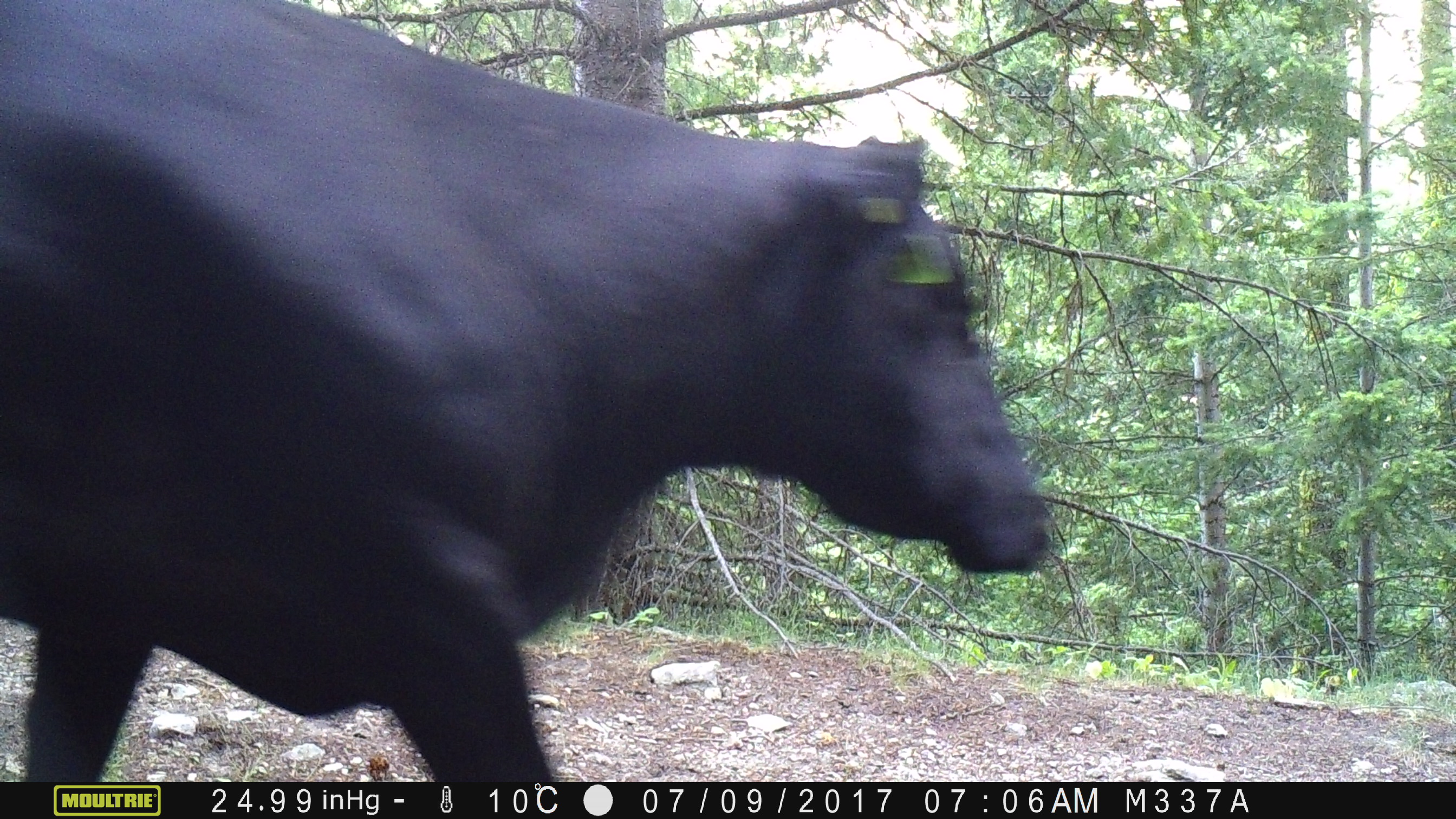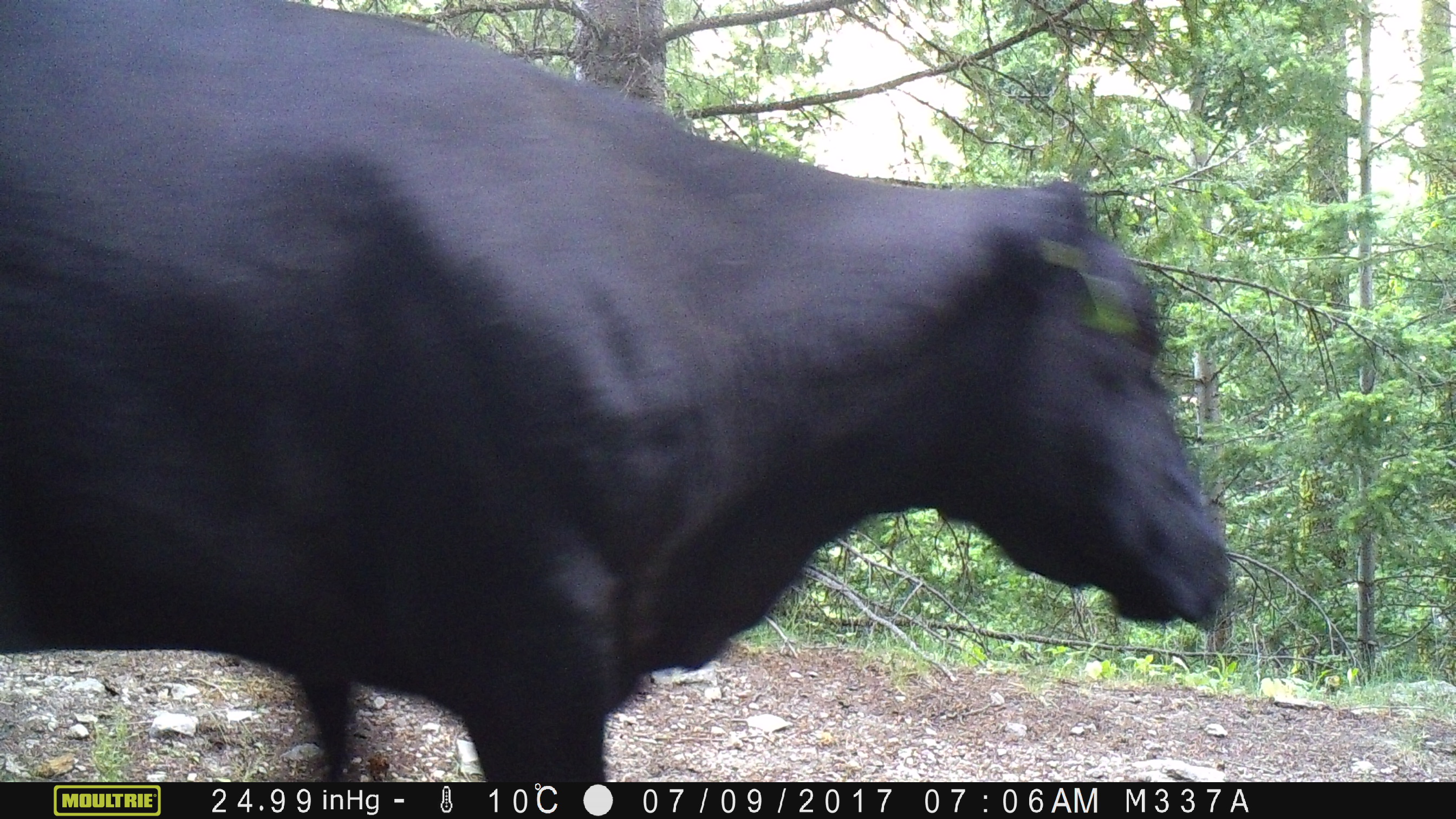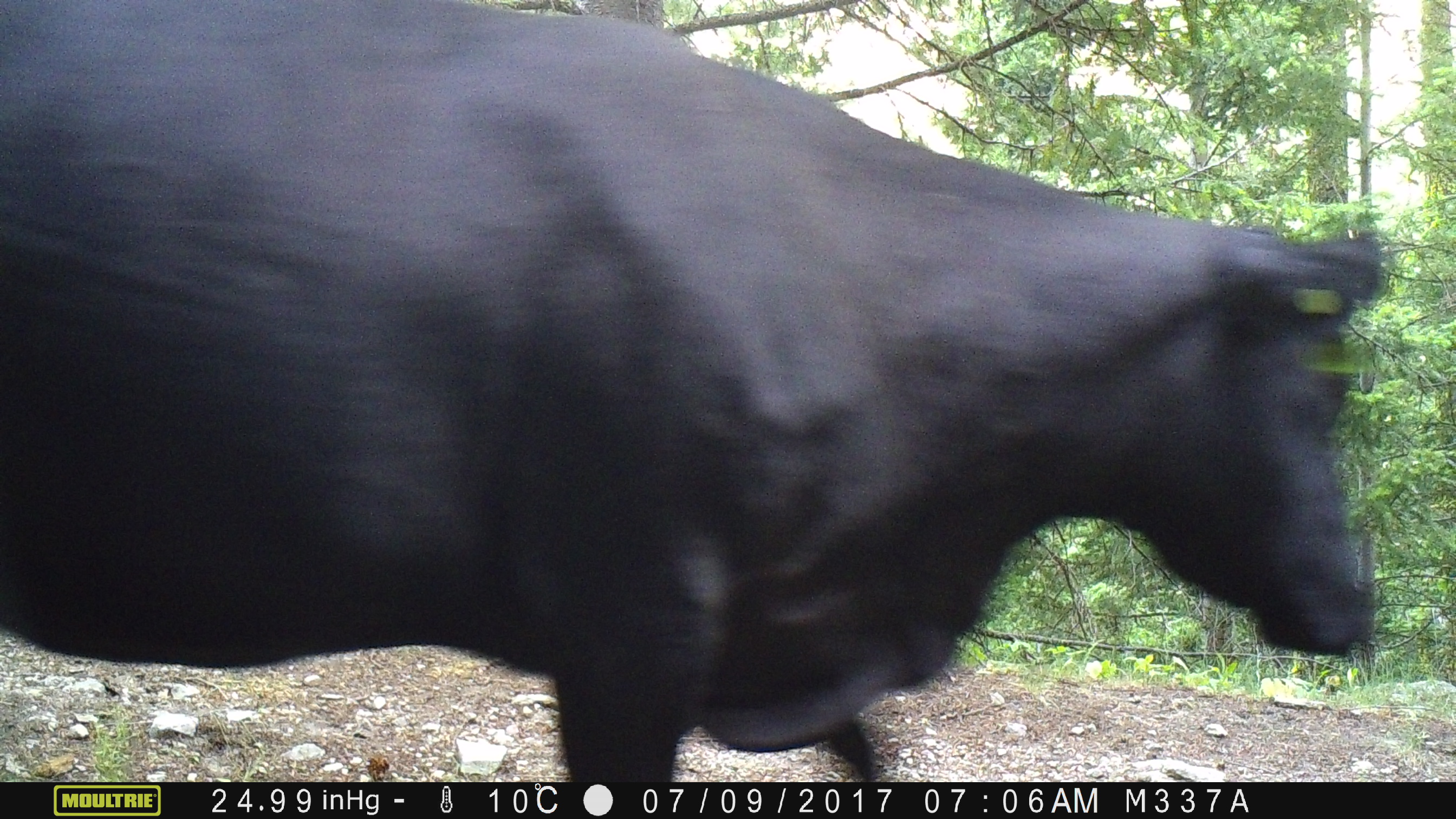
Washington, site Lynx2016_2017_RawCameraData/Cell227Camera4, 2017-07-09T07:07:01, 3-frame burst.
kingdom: Animalia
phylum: Chordata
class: Mammalia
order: Artiodactyla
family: Bovidae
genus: Bos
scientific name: Bos taurus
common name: domestic cattle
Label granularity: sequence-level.